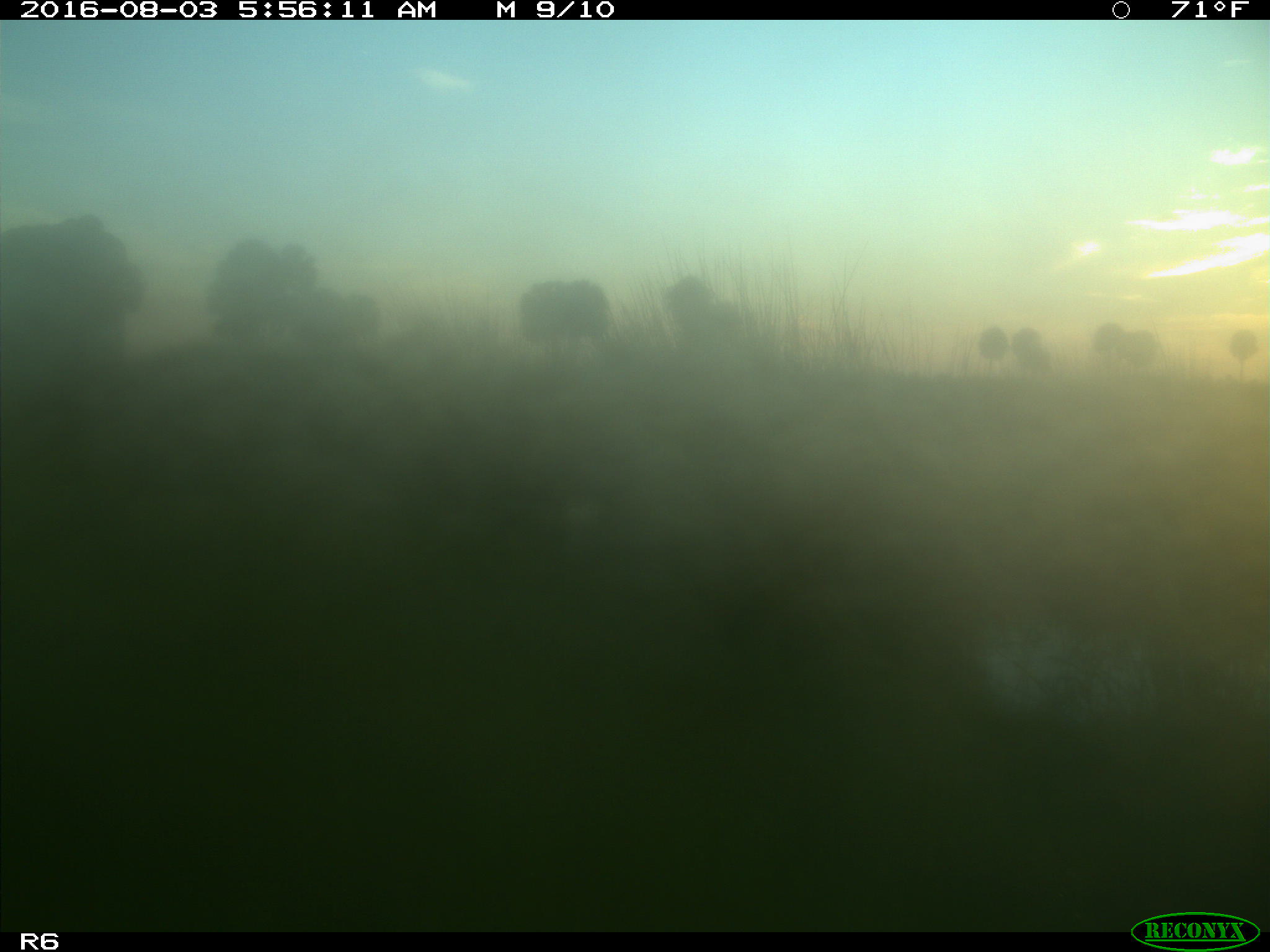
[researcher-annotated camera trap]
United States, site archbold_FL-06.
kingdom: Animalia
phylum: Chordata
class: Mammalia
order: Artiodactyla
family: Bovidae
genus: Bos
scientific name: Bos taurus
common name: domestic cow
Bos taurus (domestic cow).